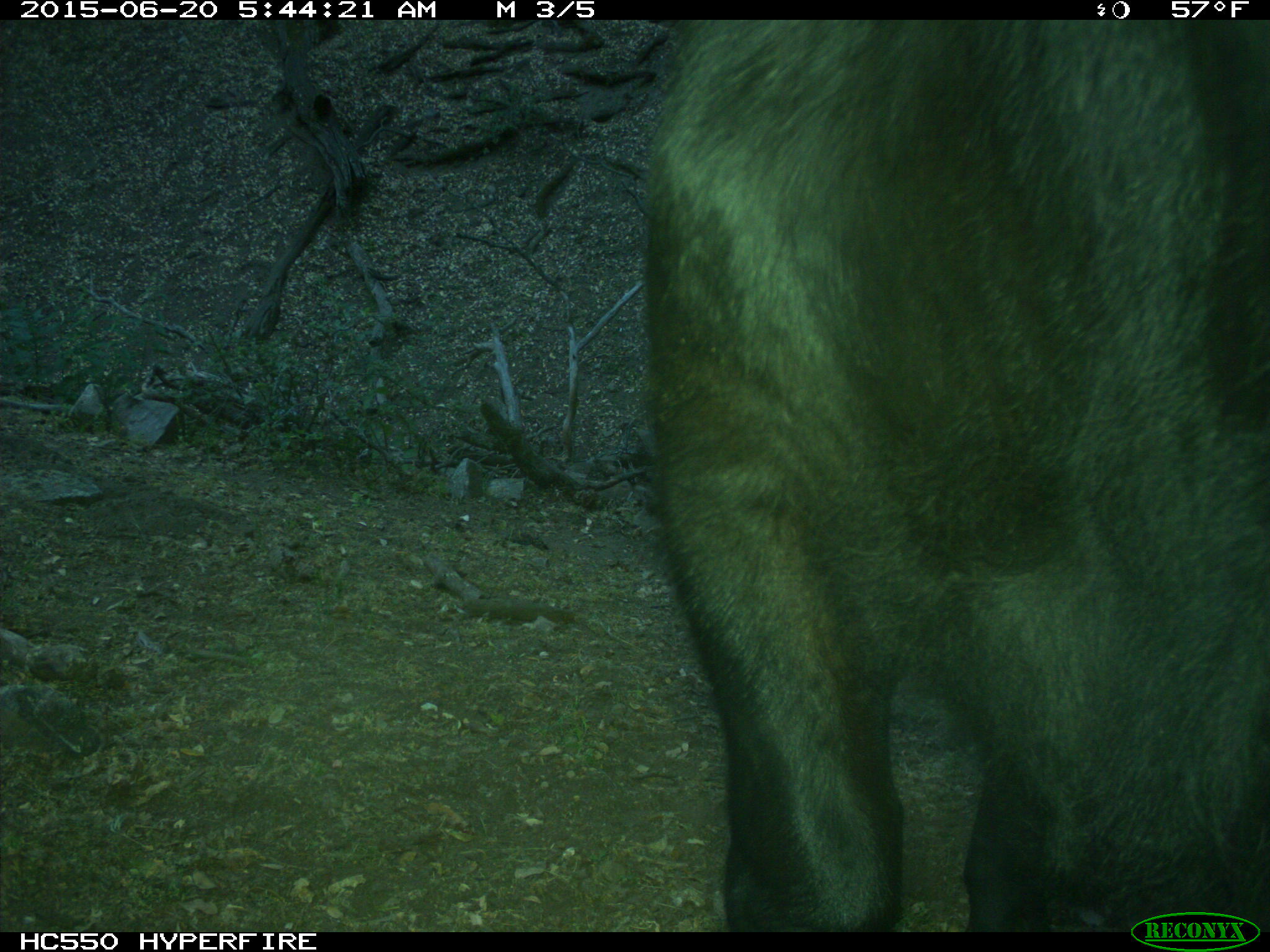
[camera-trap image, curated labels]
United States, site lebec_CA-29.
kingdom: Animalia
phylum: Chordata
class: Mammalia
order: Artiodactyla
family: Bovidae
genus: Bos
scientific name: Bos taurus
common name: domestic cow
Bos taurus (domestic cow).